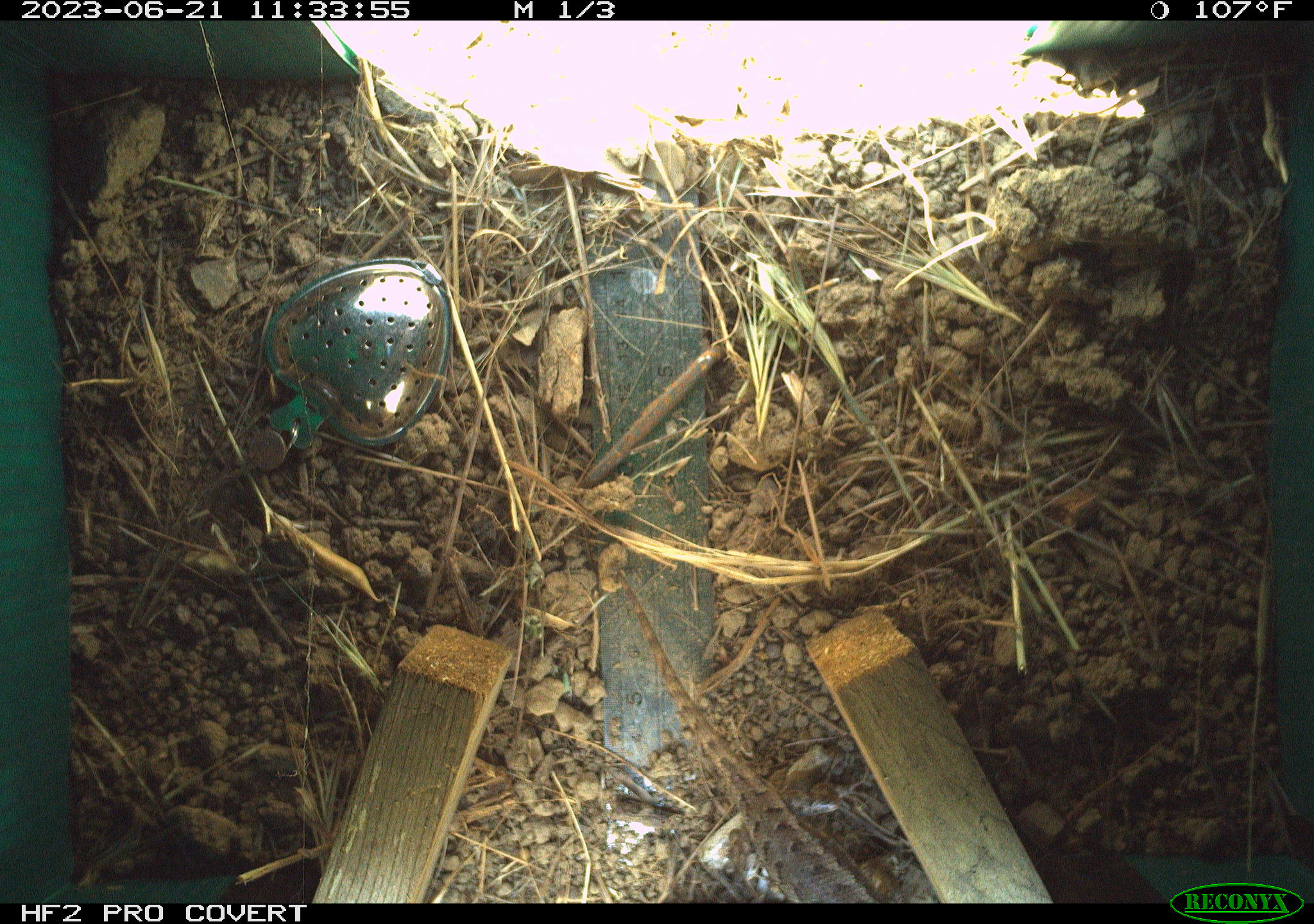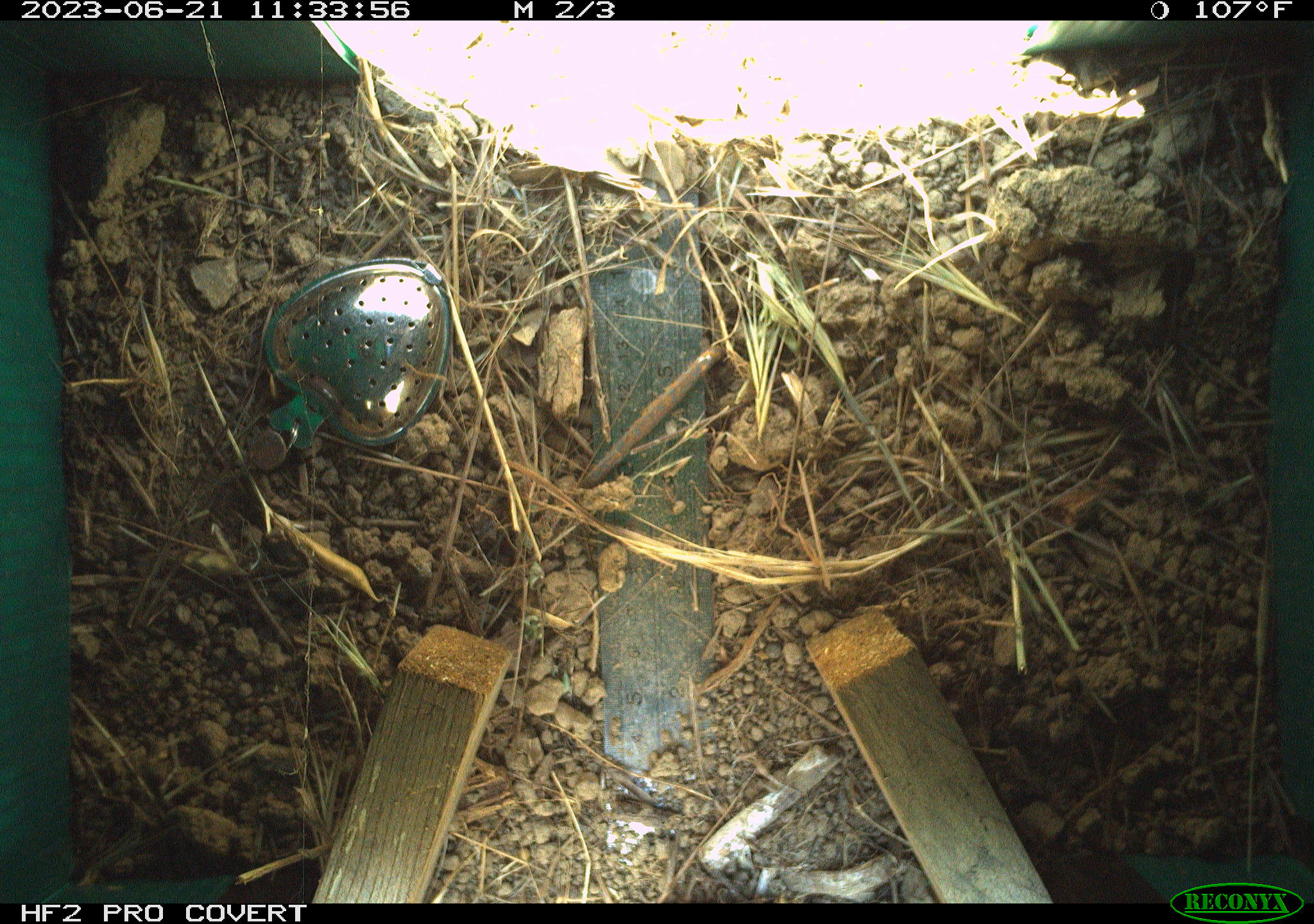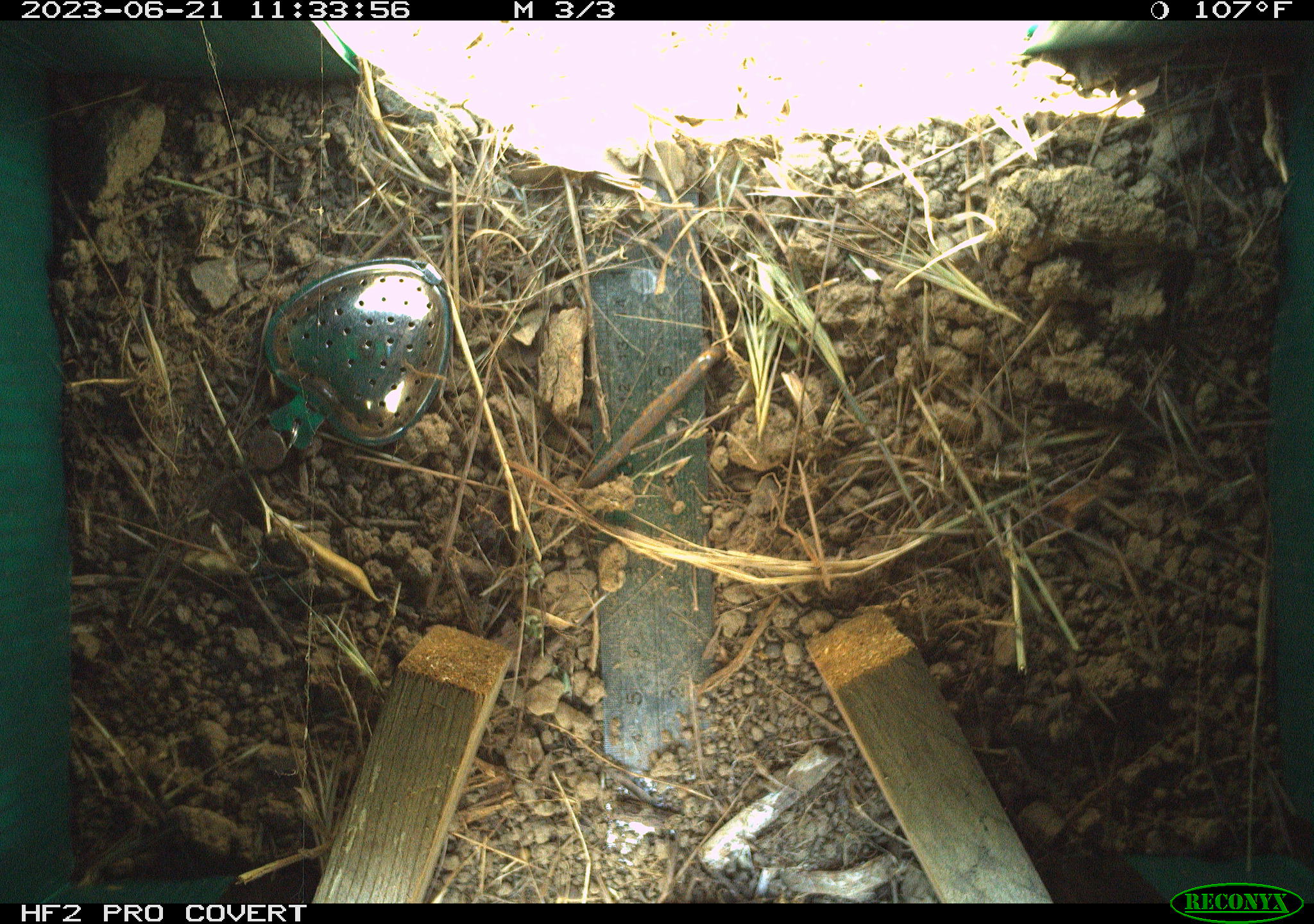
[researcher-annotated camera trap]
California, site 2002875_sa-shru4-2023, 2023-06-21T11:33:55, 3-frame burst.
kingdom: Animalia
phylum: Chordata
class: Reptilia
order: Squamata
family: Phrynosomatidae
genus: Sceloporus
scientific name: Sceloporus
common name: spiny lizards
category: sceloporus species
Sceloporus species (spiny lizards) (Sceloporus).